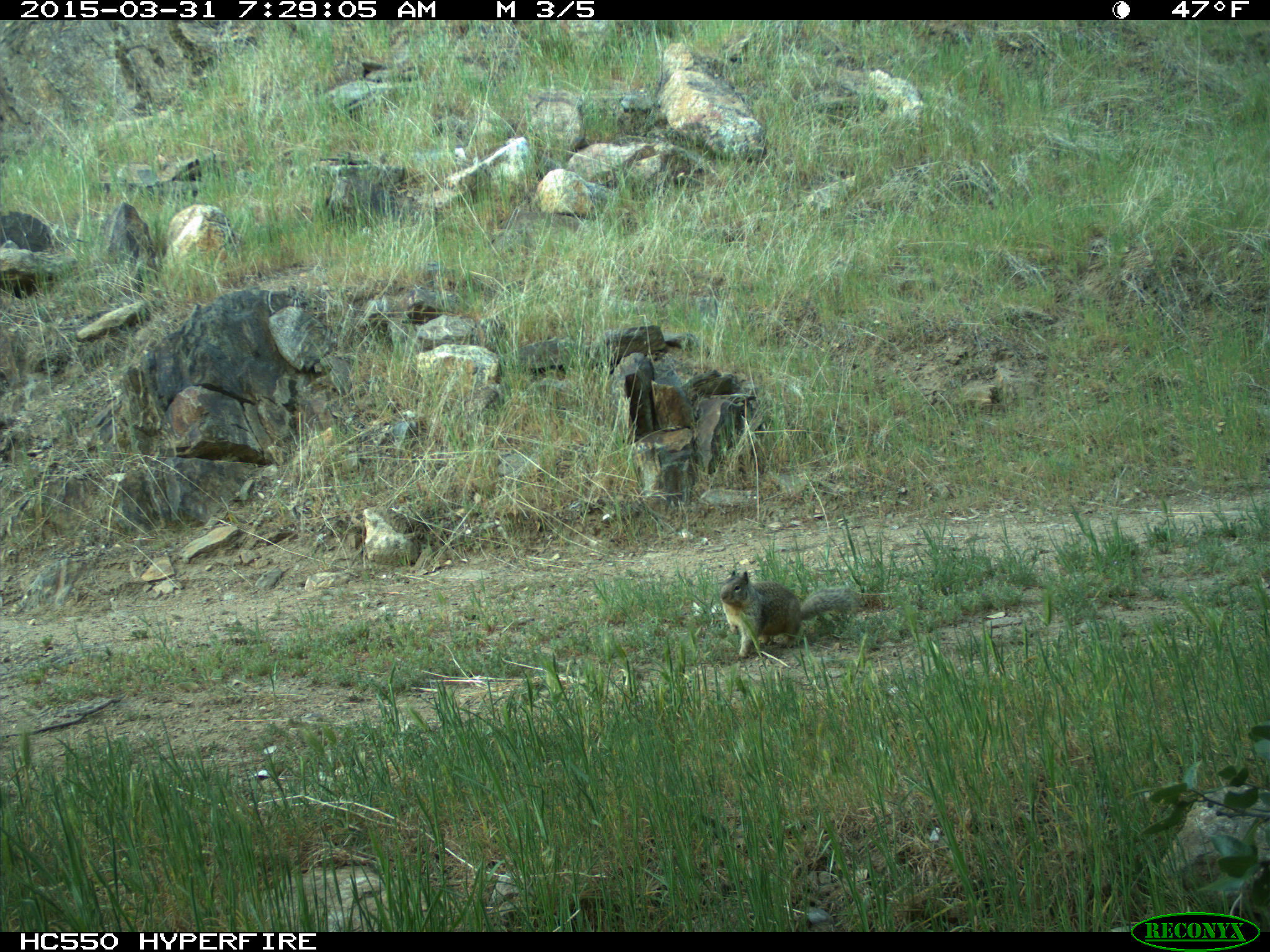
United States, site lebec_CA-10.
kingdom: Animalia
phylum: Chordata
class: Mammalia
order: Rodentia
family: Sciuridae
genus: Otospermophilus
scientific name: Otospermophilus beecheyi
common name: california ground squirrel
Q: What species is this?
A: Otospermophilus beecheyi (california ground squirrel).